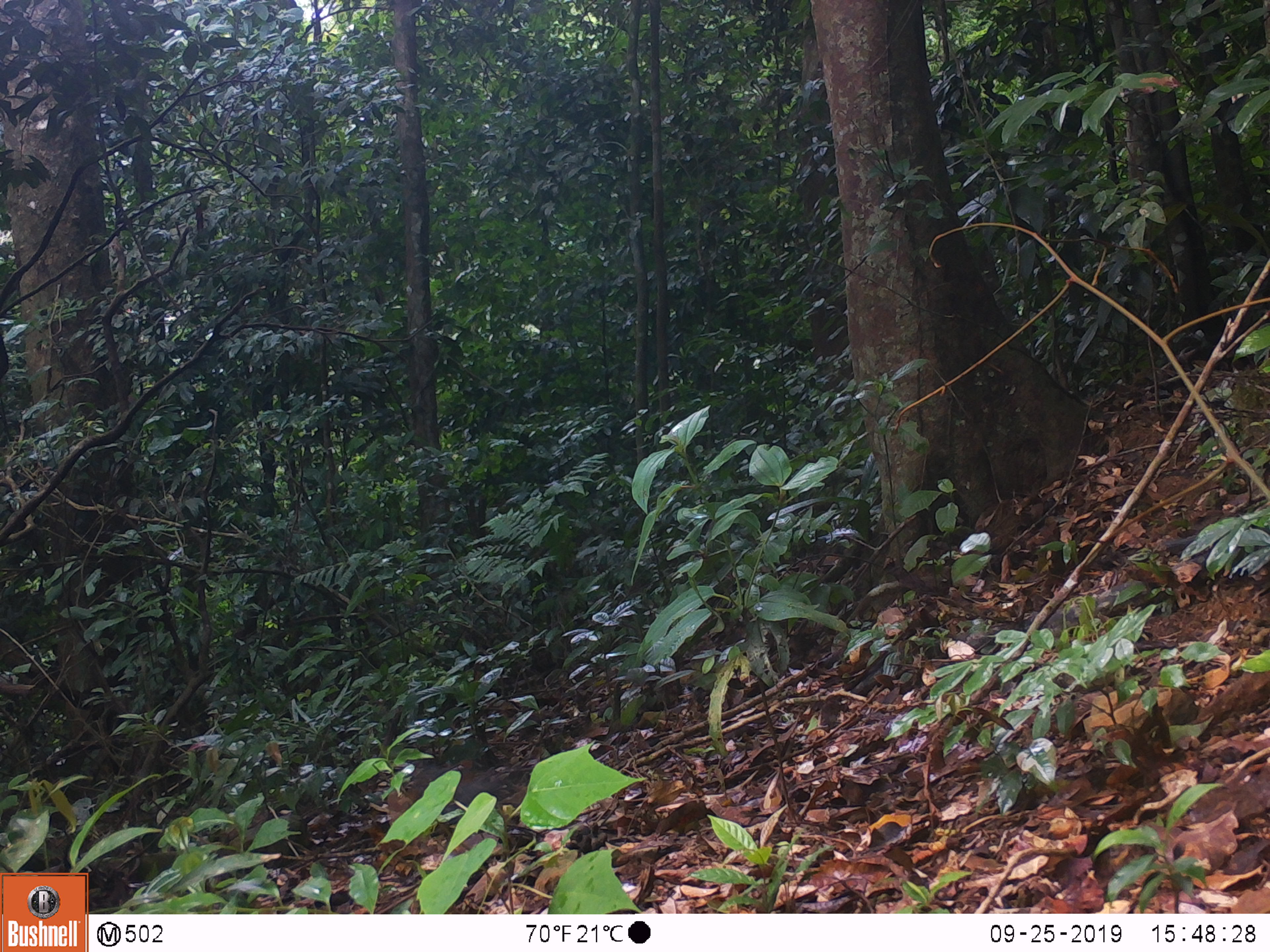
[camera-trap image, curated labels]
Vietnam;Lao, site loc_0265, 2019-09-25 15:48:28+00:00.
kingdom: Animalia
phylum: Chordata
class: Aves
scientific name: Aves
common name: bird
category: unidentified bird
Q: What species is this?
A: Unidentified bird (bird) (Aves).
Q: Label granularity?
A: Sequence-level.